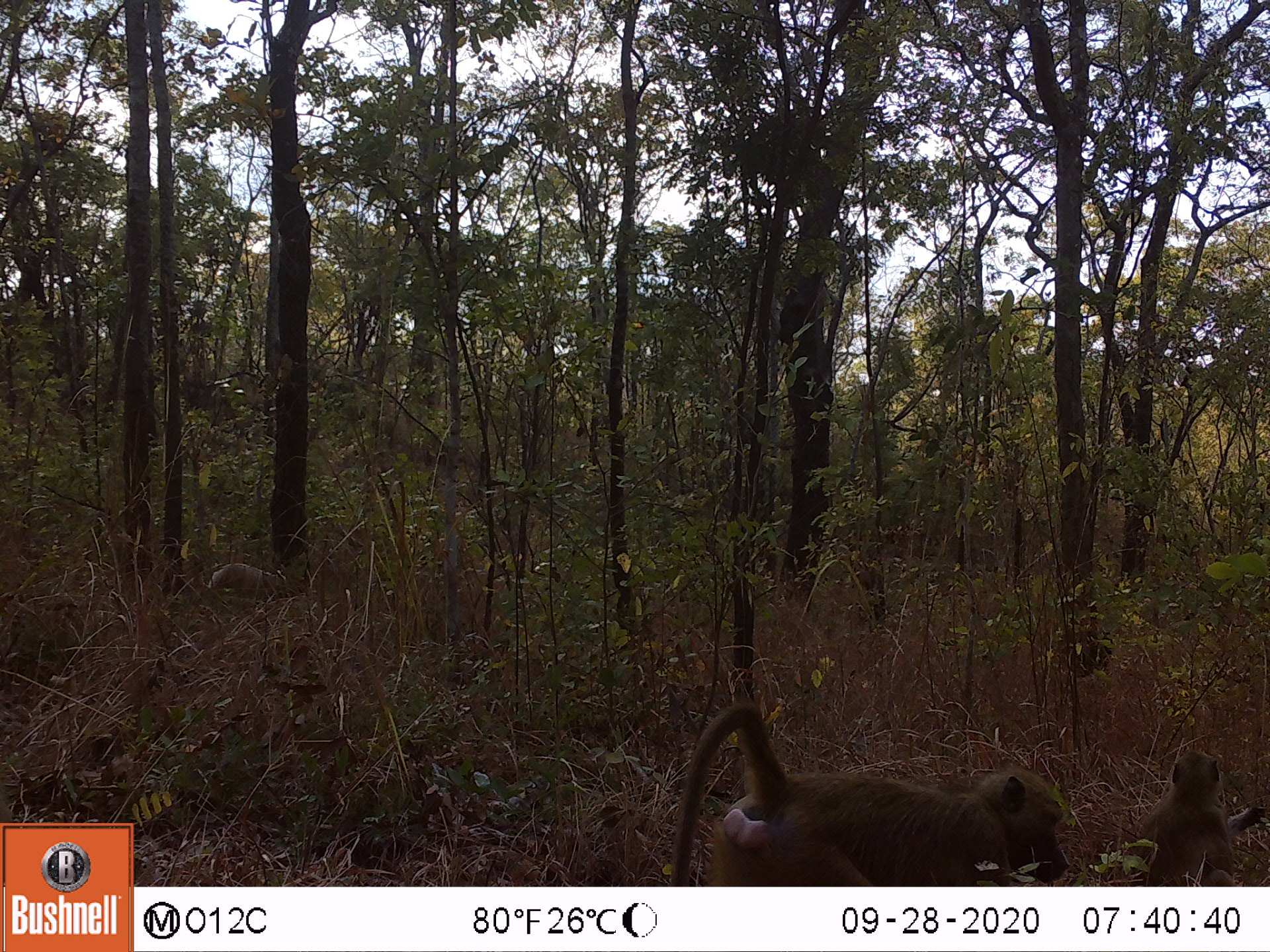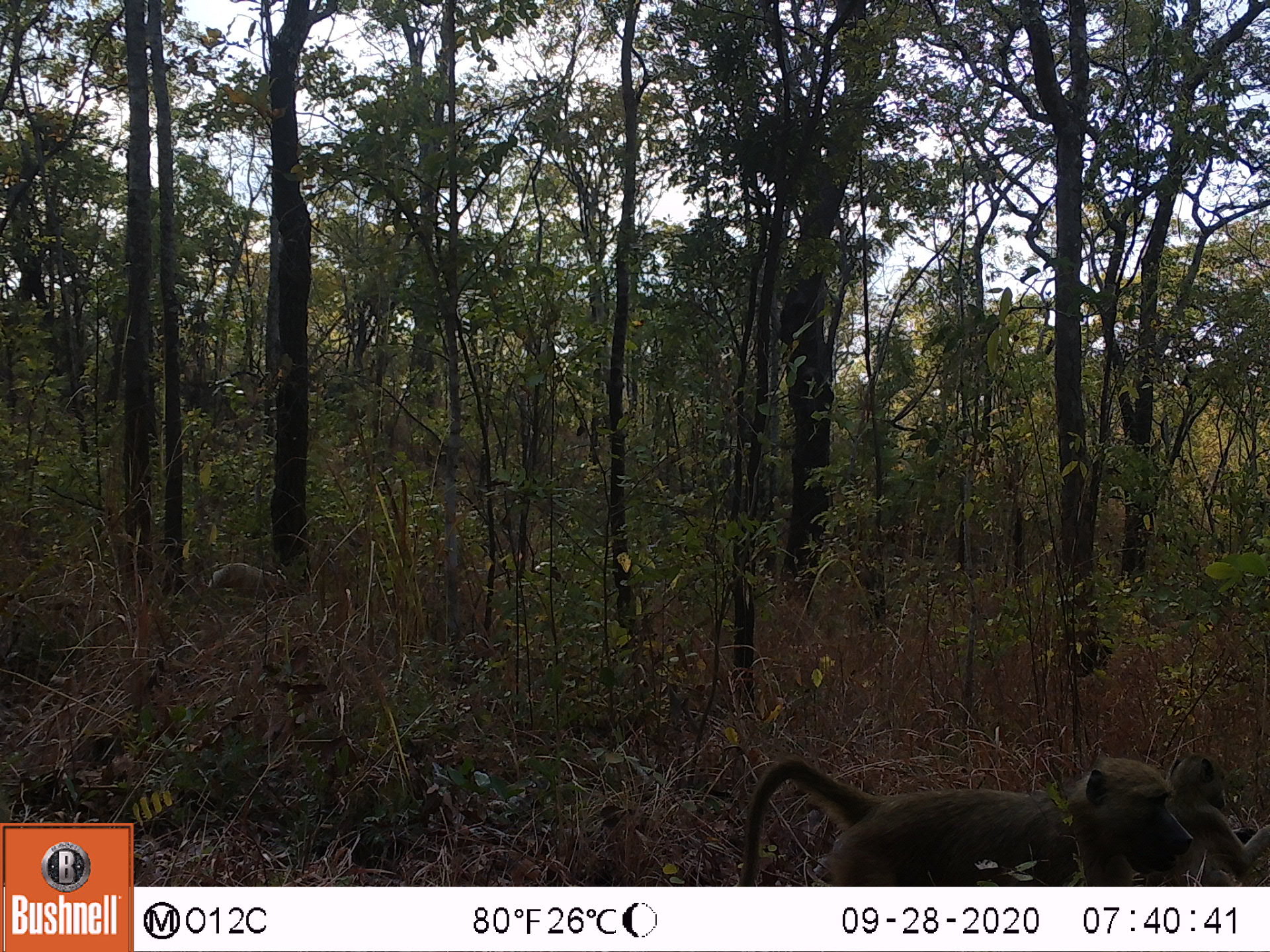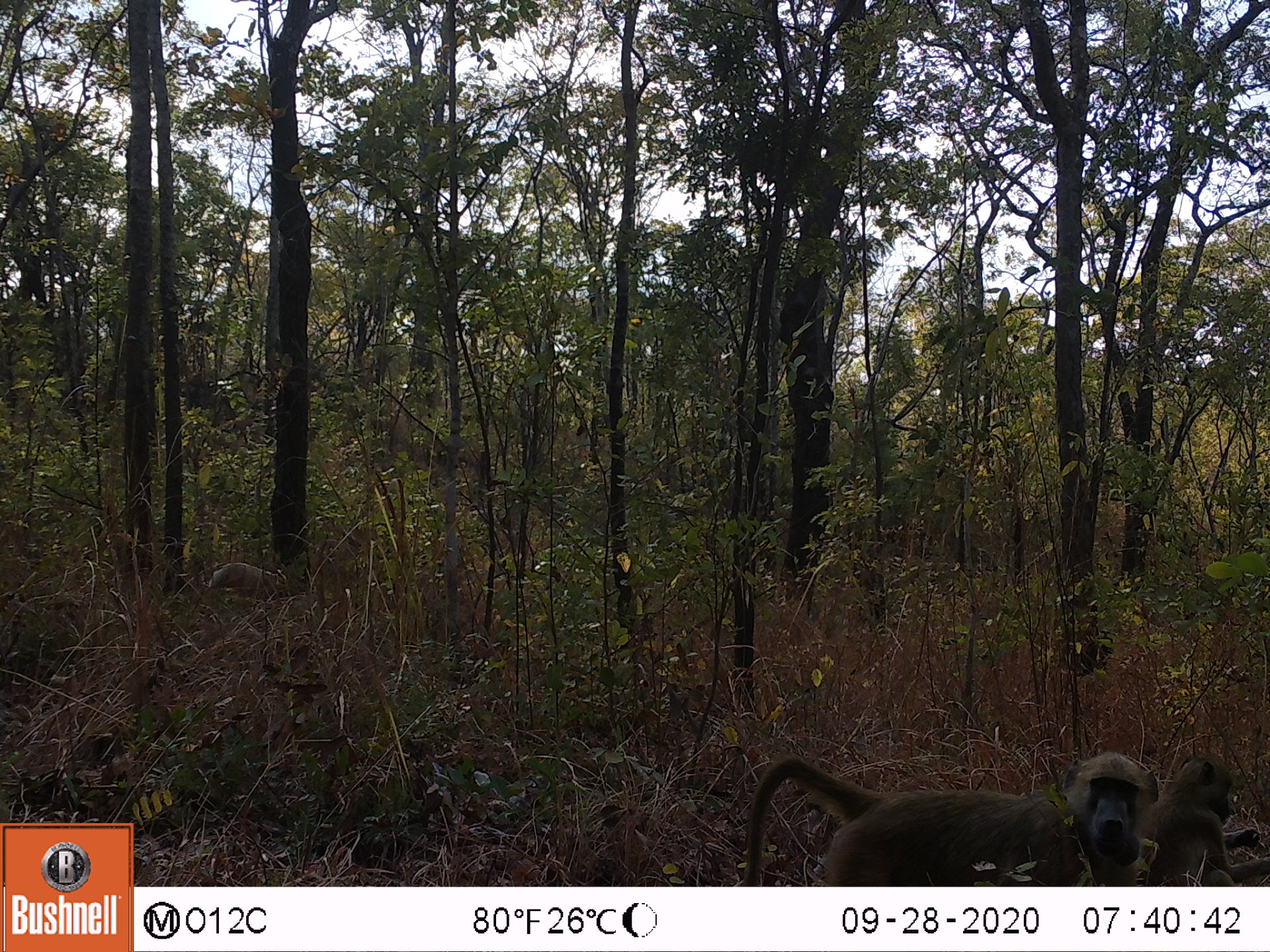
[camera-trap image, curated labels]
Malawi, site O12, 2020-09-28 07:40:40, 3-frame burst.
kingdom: Animalia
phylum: Chordata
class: Mammalia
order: Primates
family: Cercopithecidae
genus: Papio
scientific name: Papio cynocephalus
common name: yellow baboon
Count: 2.